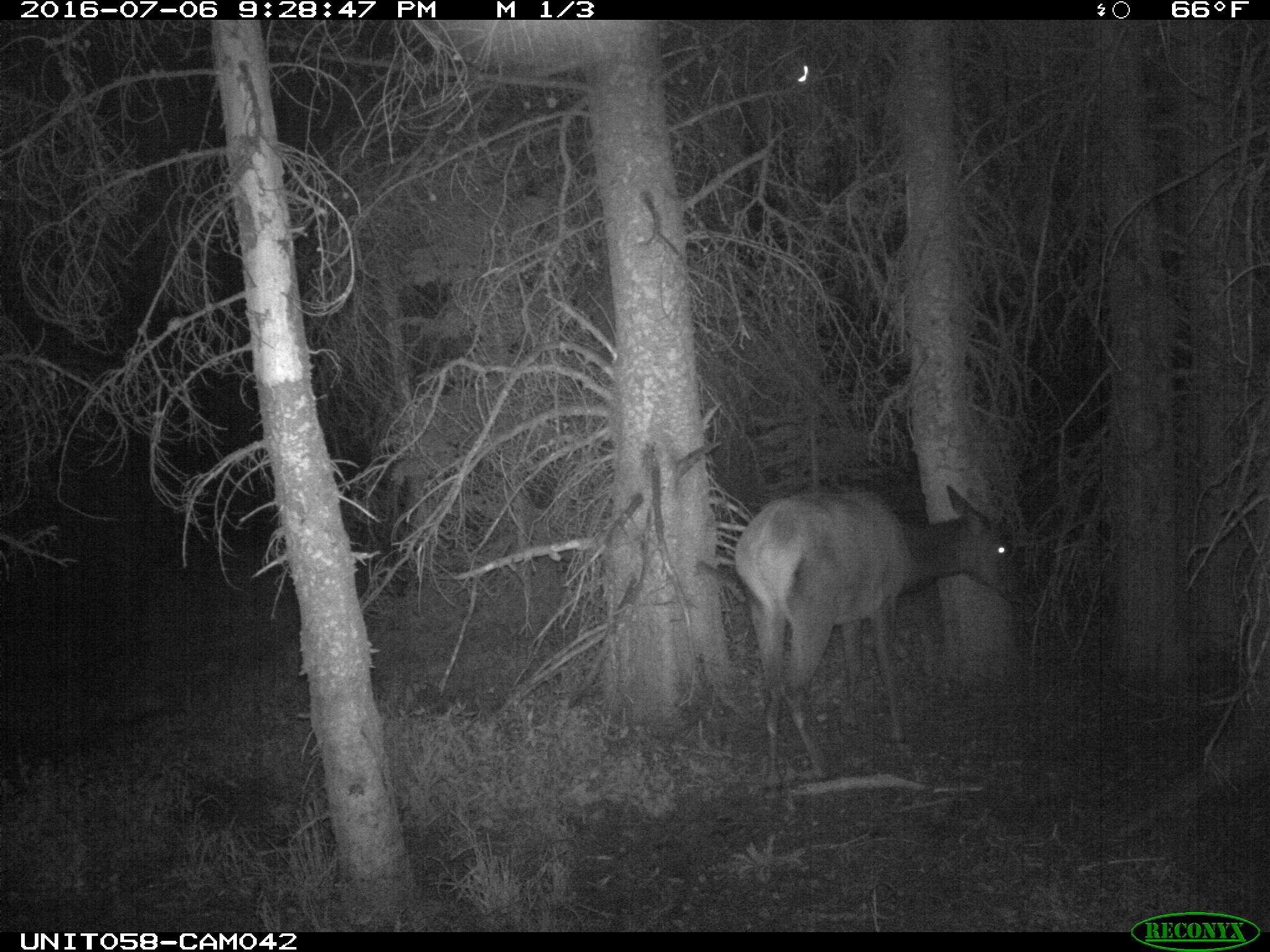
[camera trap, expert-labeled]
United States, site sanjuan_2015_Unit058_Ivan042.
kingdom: Animalia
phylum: Chordata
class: Mammalia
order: Artiodactyla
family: Cervidae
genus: Cervus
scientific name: Cervus elaphus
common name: red deer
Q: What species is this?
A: Cervus elaphus (red deer).